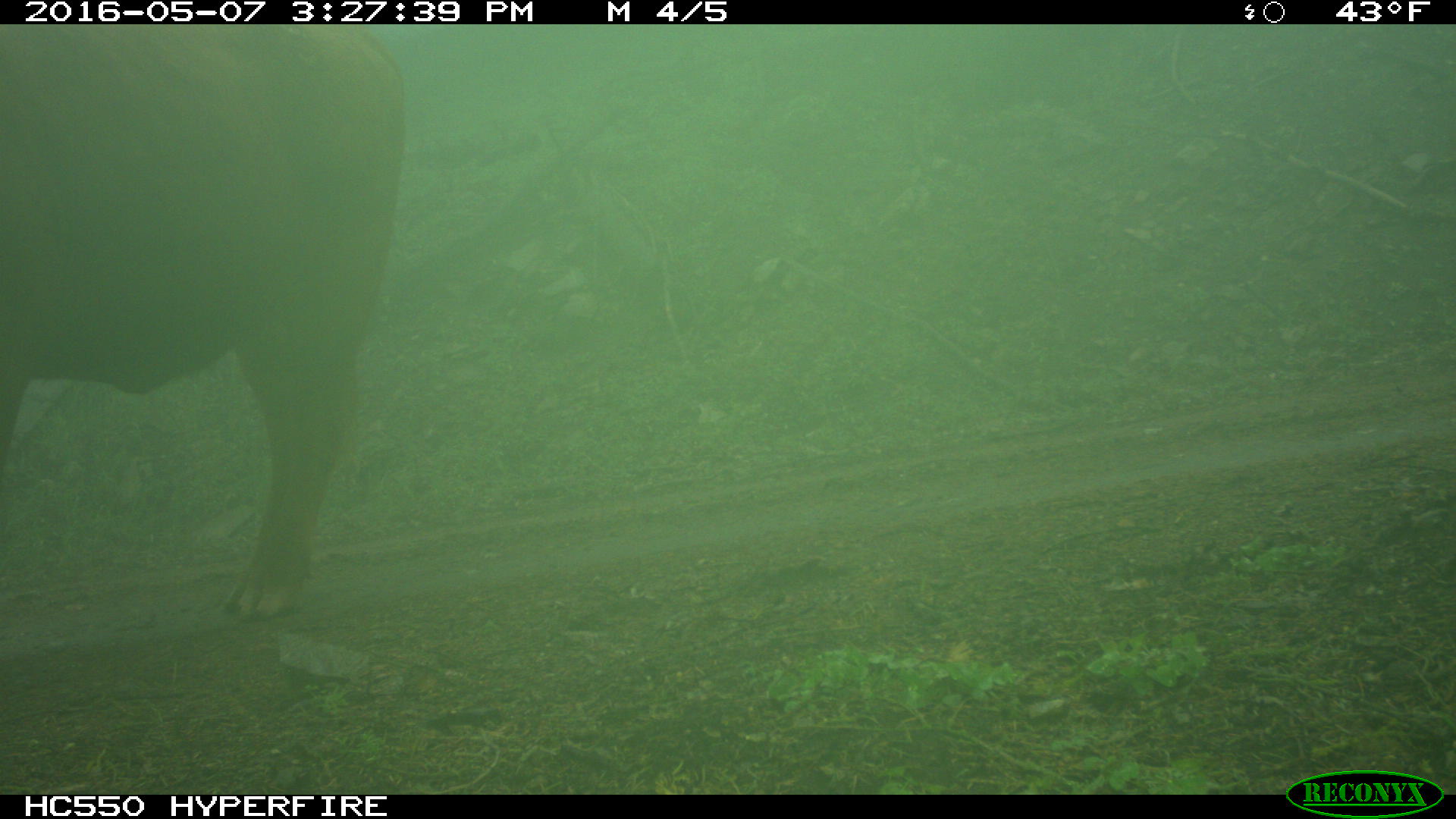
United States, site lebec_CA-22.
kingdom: Animalia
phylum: Chordata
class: Mammalia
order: Artiodactyla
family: Bovidae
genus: Bos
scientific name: Bos taurus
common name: domestic cow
Bos taurus (domestic cow).